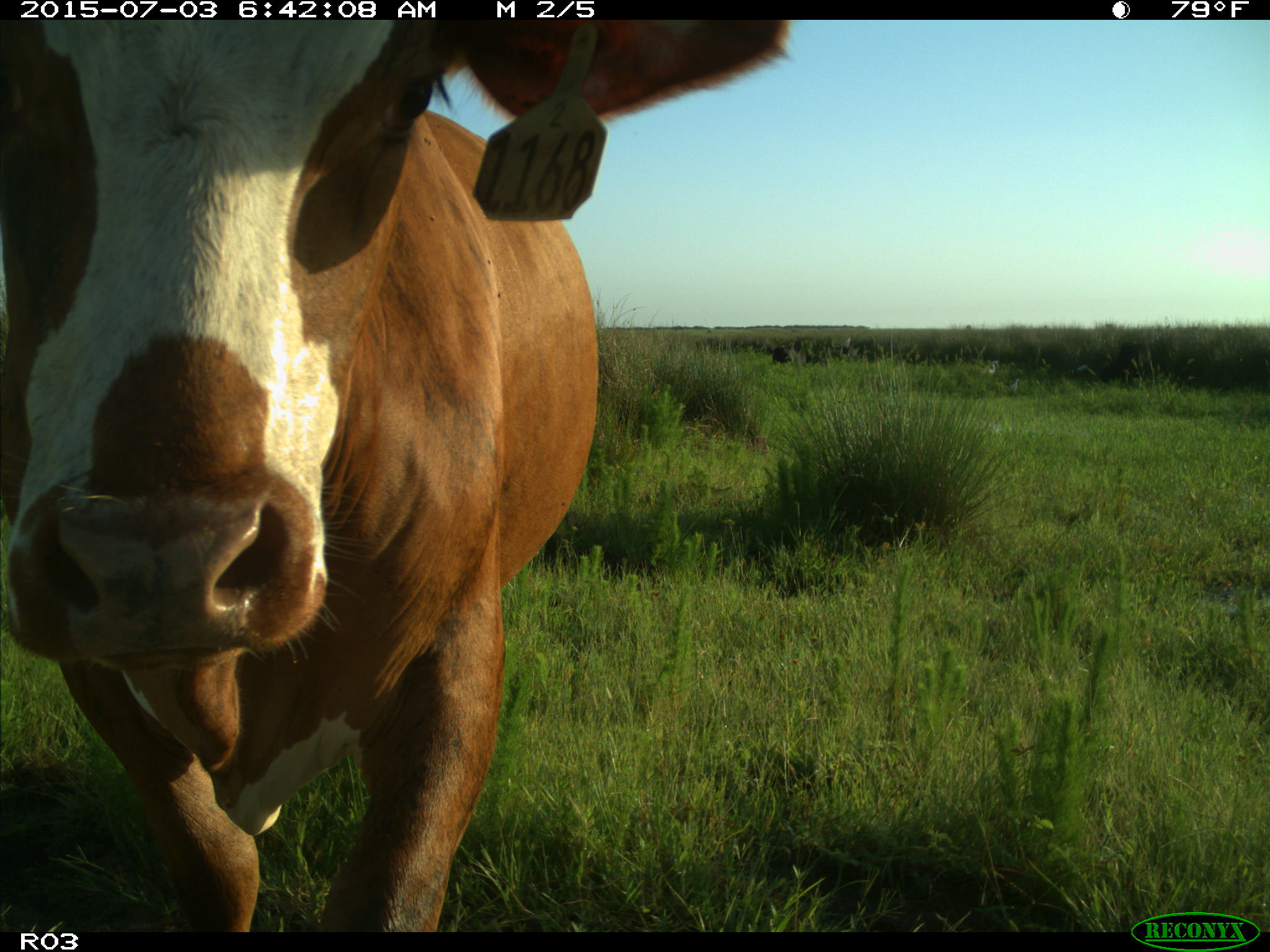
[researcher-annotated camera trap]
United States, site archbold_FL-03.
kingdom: Animalia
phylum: Chordata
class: Mammalia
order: Artiodactyla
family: Bovidae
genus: Bos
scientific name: Bos taurus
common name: domestic cow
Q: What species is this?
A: Bos taurus (domestic cow).